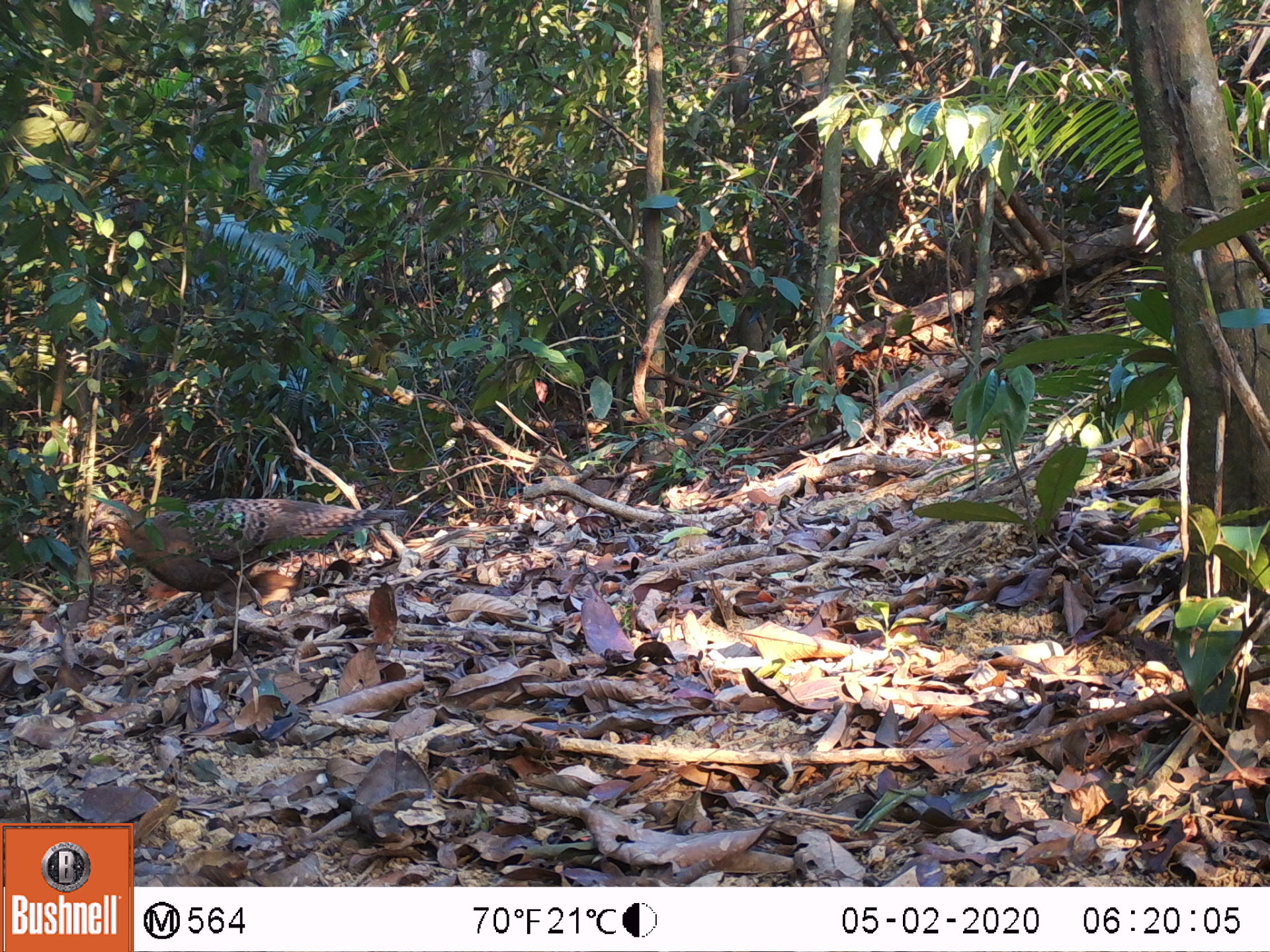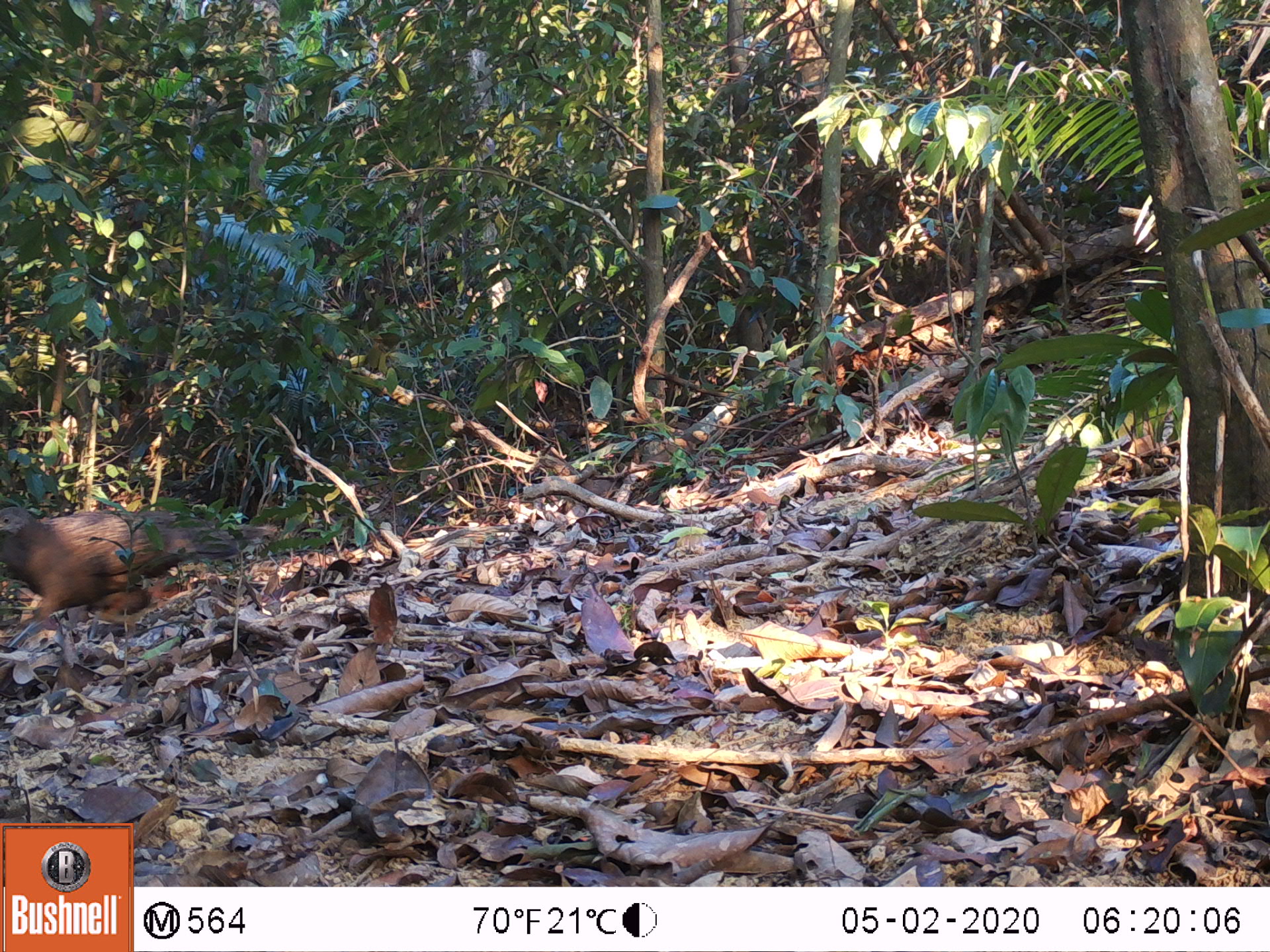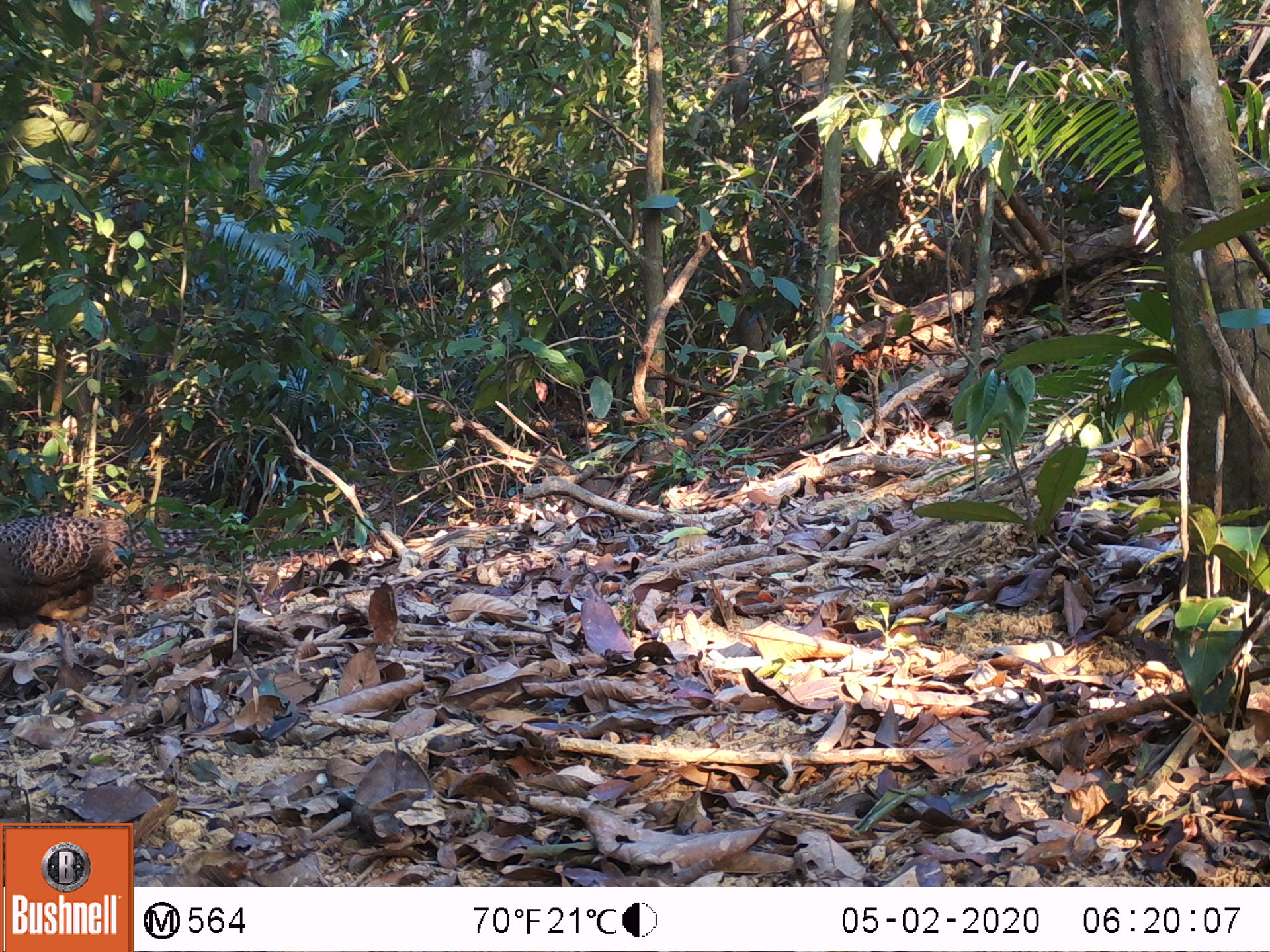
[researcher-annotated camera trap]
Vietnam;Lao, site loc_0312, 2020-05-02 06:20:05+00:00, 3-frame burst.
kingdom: Animalia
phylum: Chordata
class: Aves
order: Galliformes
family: Phasianidae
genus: Polyplectron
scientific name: Polyplectron bicalcaratum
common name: gray peacock-pheasant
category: grey peacock pheasant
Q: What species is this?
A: Grey peacock pheasant (gray peacock-pheasant) (Polyplectron bicalcaratum).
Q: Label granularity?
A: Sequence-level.